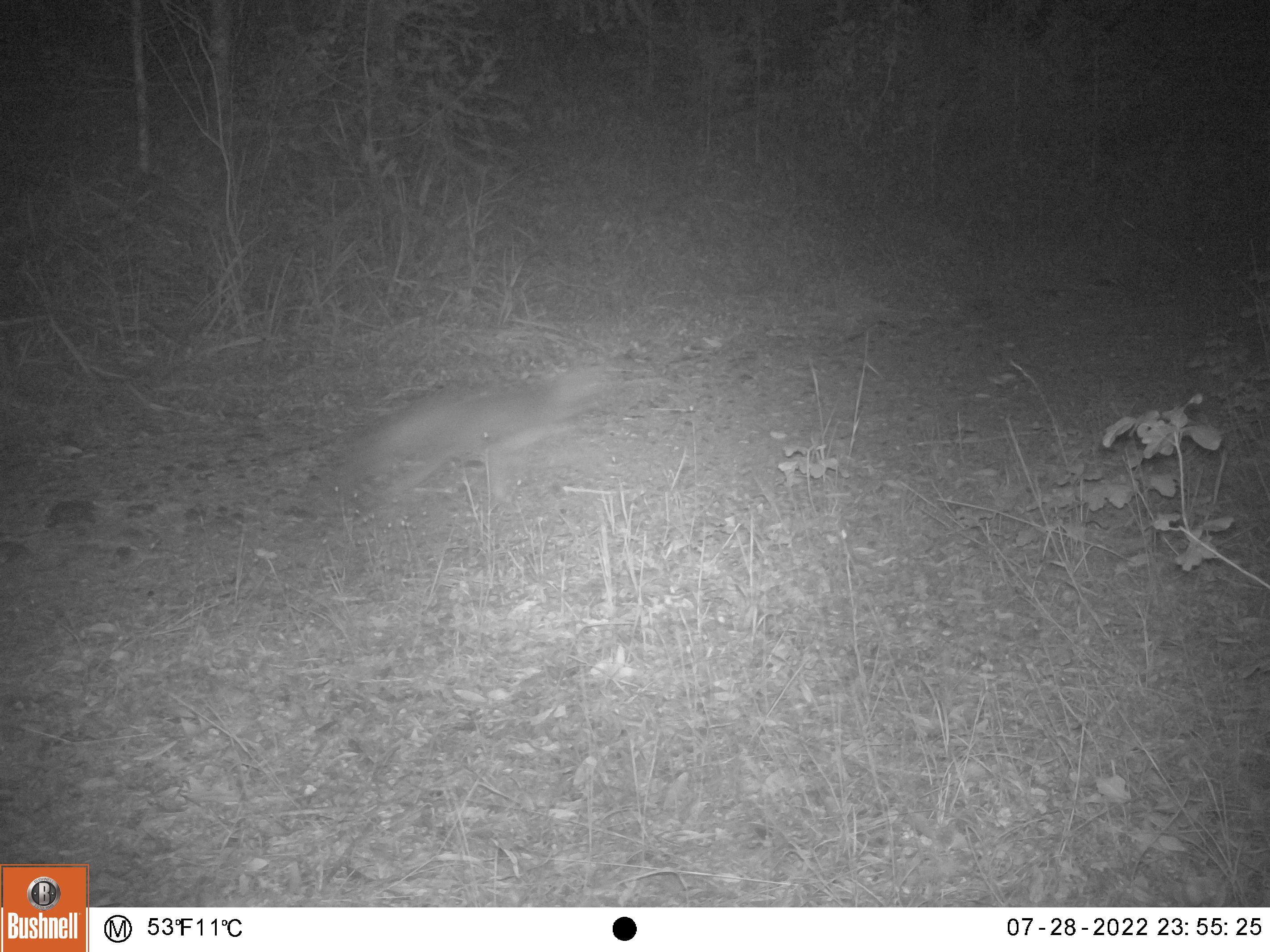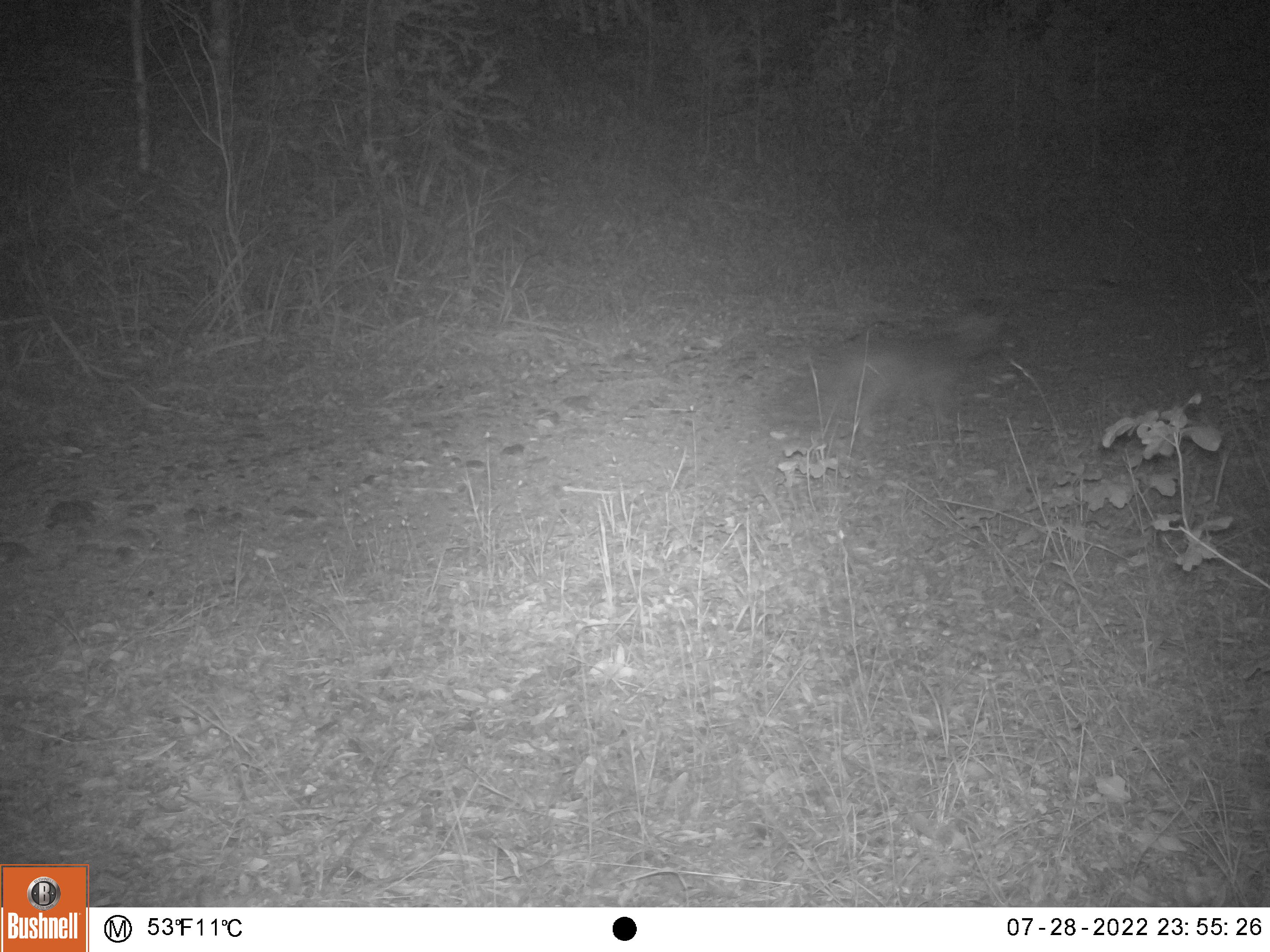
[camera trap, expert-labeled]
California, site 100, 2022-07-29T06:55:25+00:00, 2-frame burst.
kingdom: Animalia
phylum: Chordata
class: Mammalia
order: Carnivora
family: Canidae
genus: Urocyon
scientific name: Urocyon cinereoargenteus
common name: gray fox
Gray fox (Urocyon cinereoargenteus).